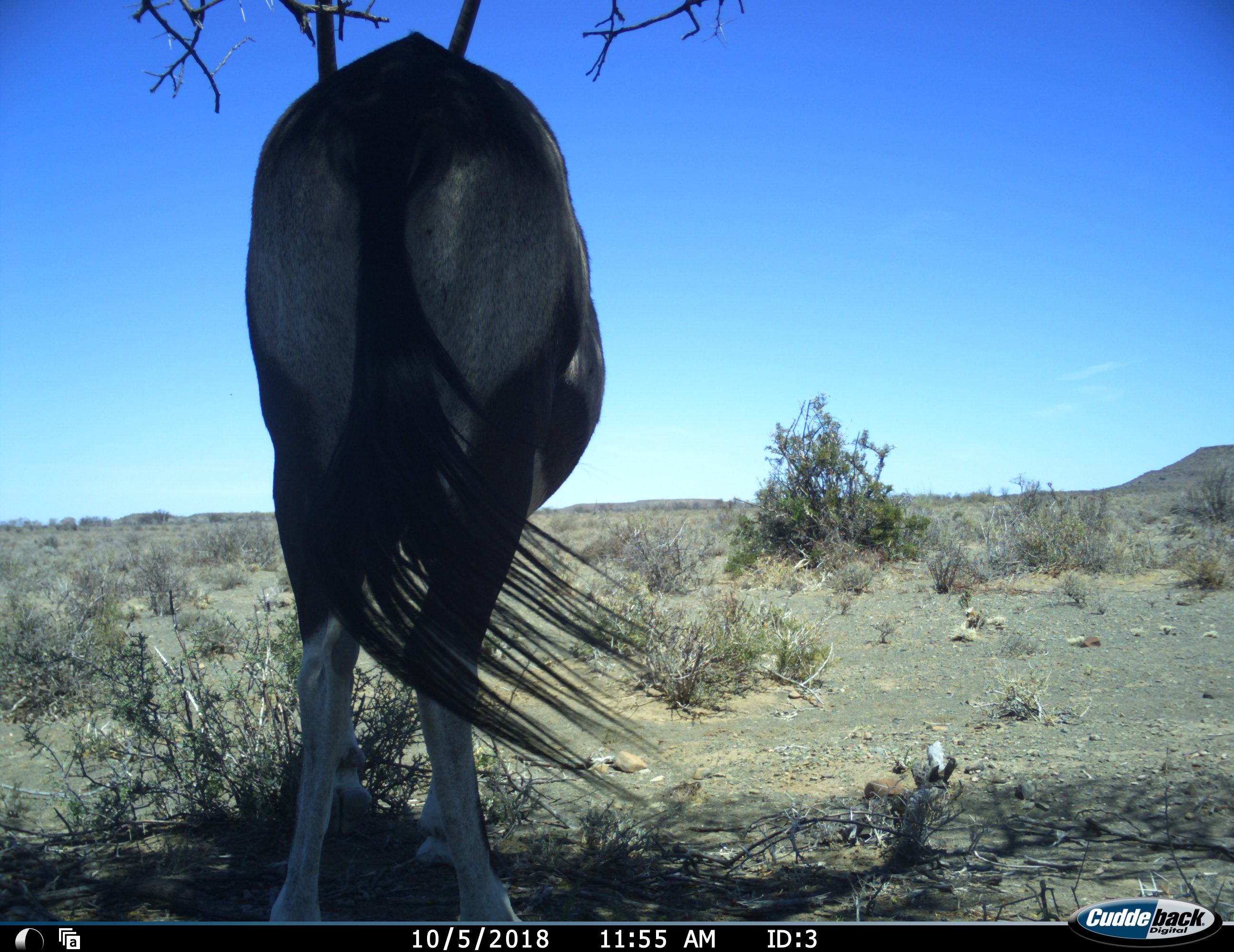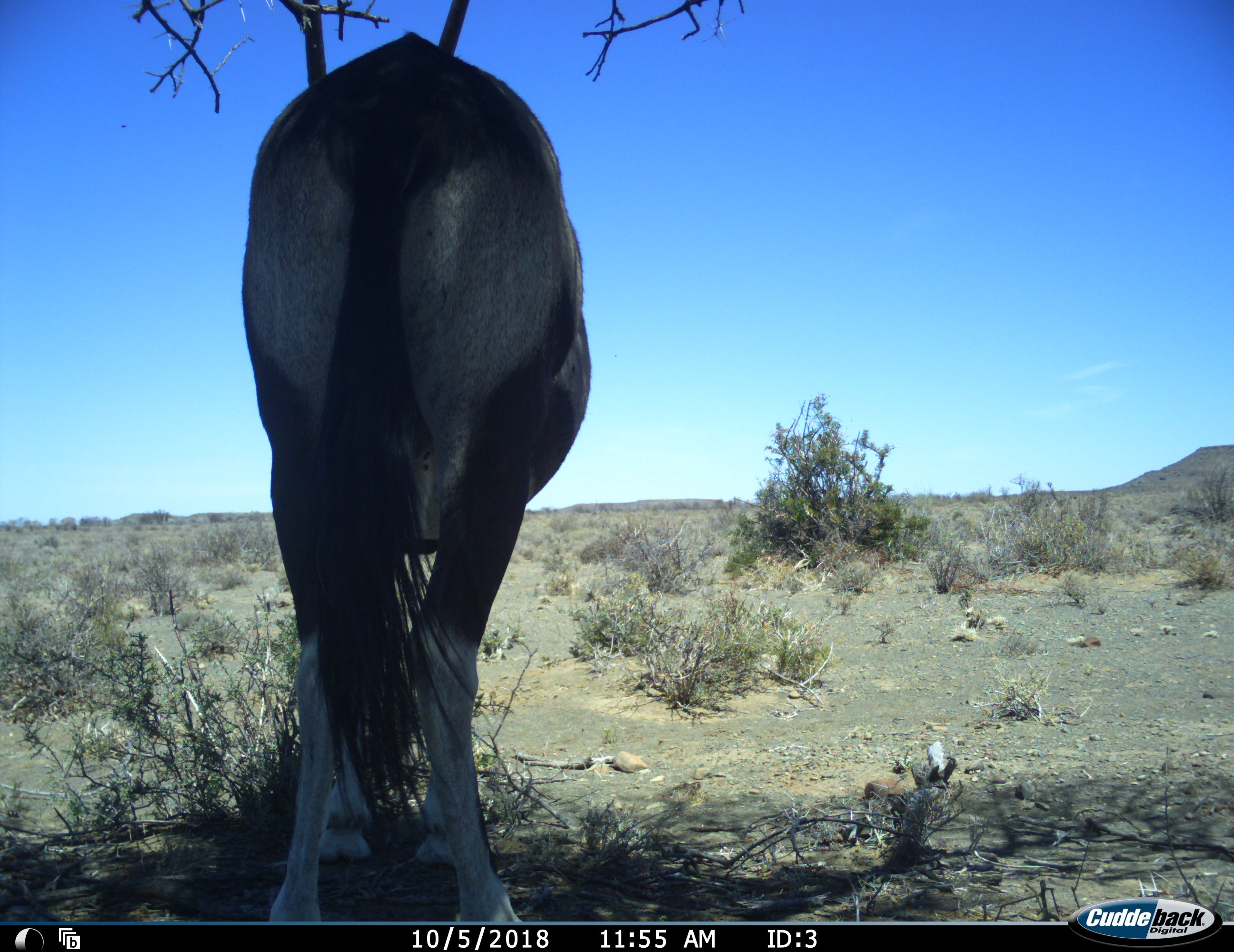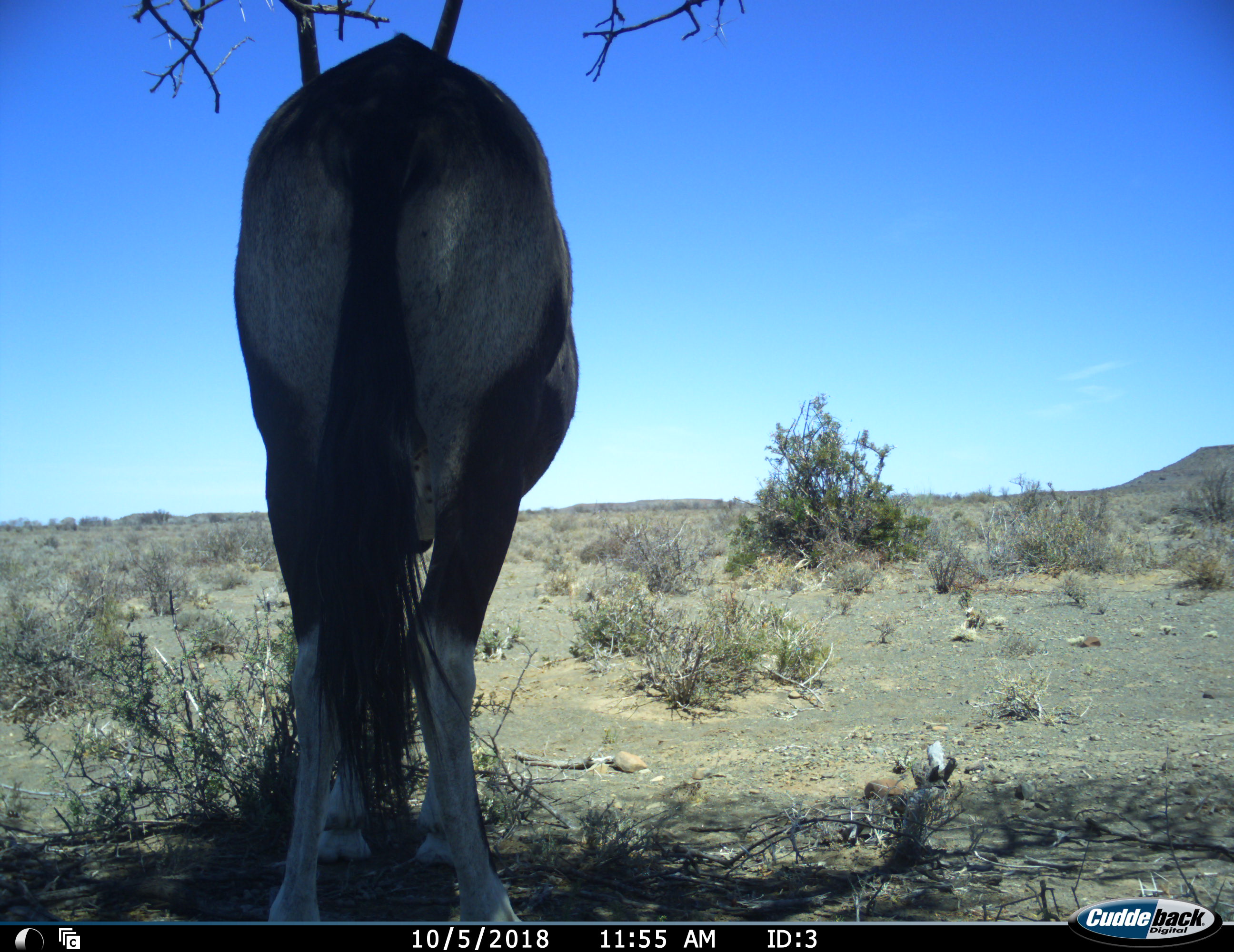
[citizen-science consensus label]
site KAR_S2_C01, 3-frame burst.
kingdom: Animalia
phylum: Chordata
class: Mammalia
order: Artiodactyla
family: Bovidae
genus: Oryx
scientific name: Oryx gazella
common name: gemsbok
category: oryx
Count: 1.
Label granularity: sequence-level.